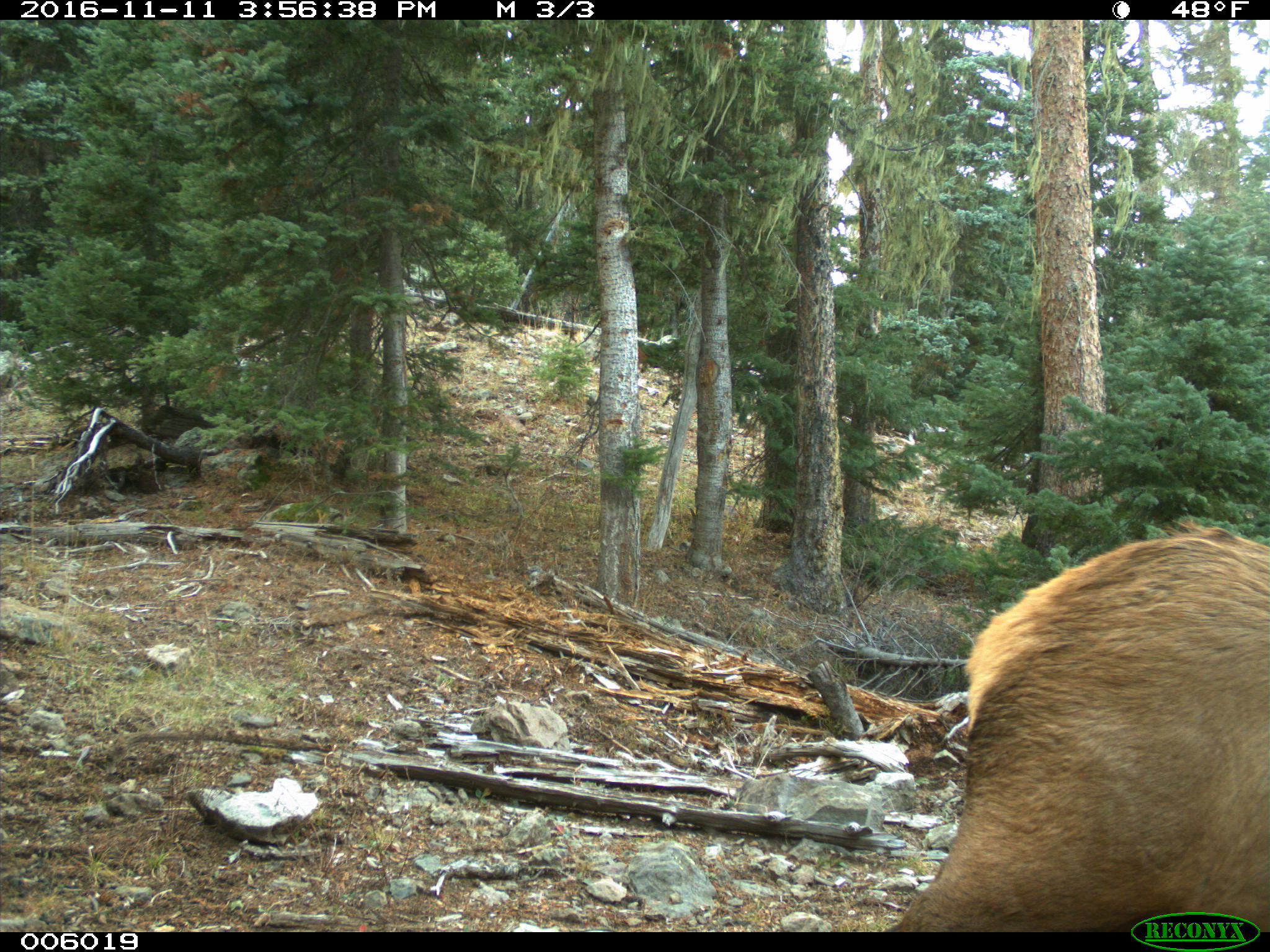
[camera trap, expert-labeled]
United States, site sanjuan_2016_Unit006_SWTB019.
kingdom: Animalia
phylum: Chordata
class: Mammalia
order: Artiodactyla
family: Cervidae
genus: Cervus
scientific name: Cervus elaphus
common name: red deer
Cervus elaphus (red deer).